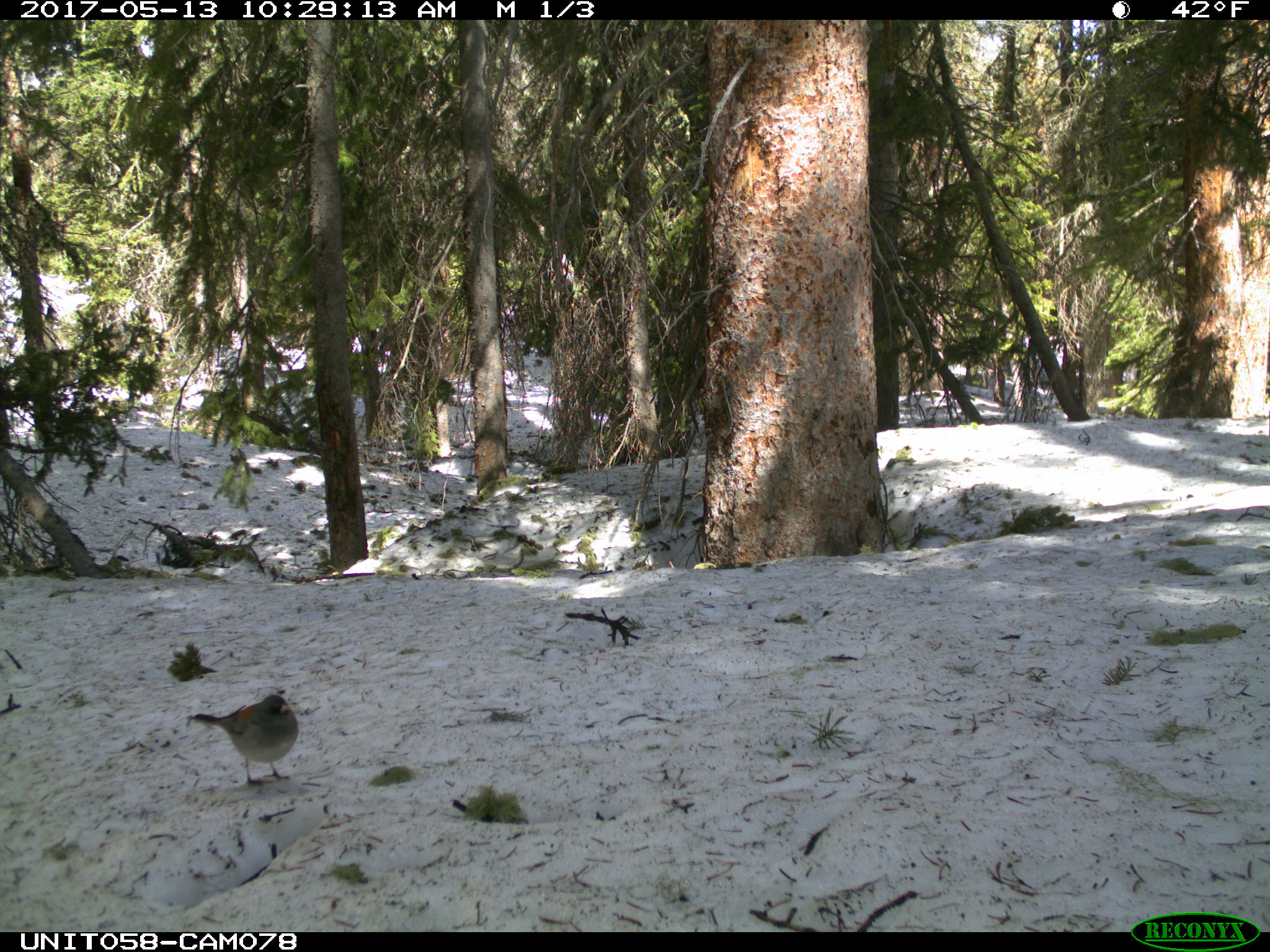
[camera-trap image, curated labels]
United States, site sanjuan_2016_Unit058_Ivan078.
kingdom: Animalia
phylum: Chordata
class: Aves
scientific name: Aves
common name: birds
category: unidentified bird